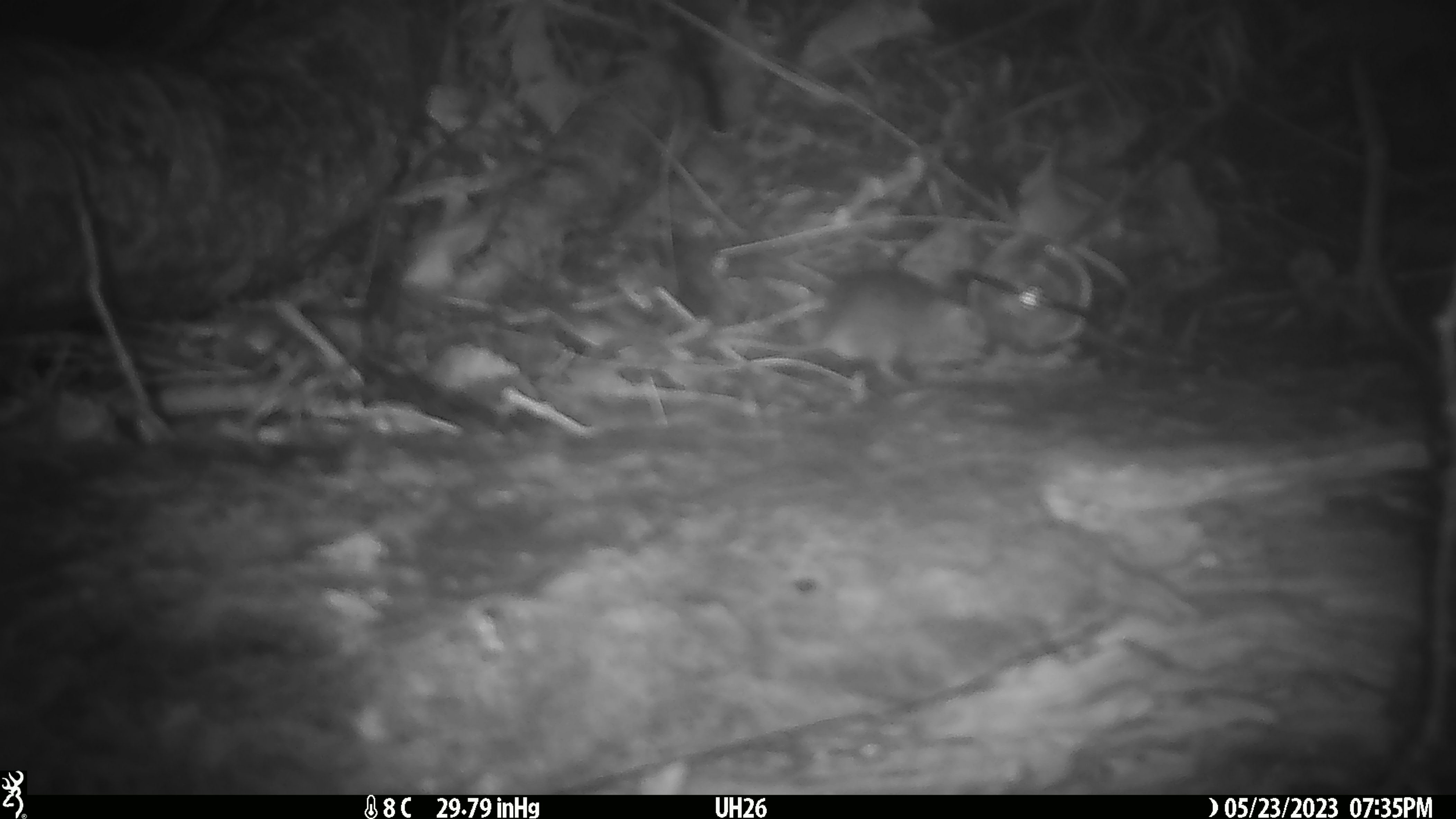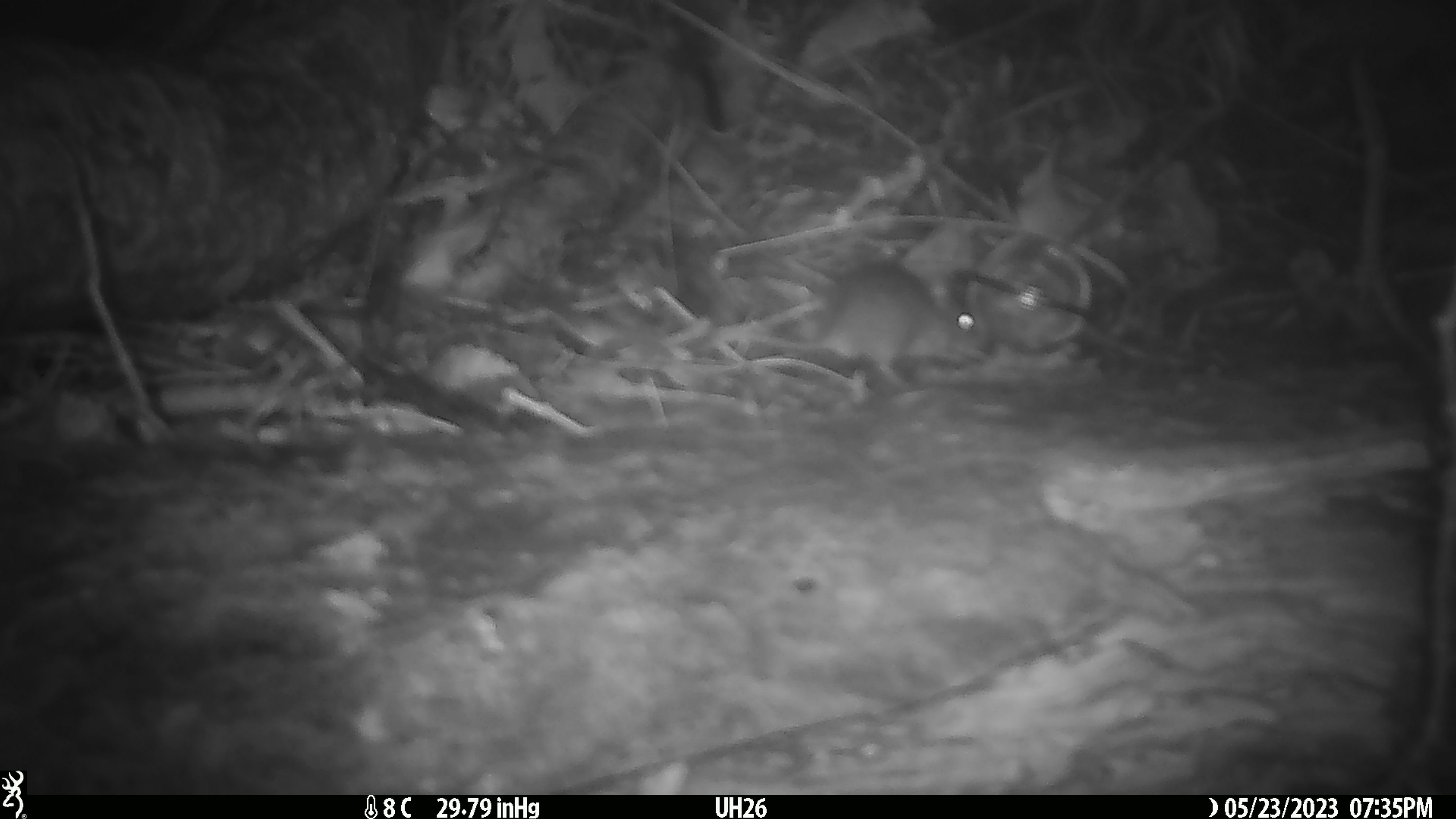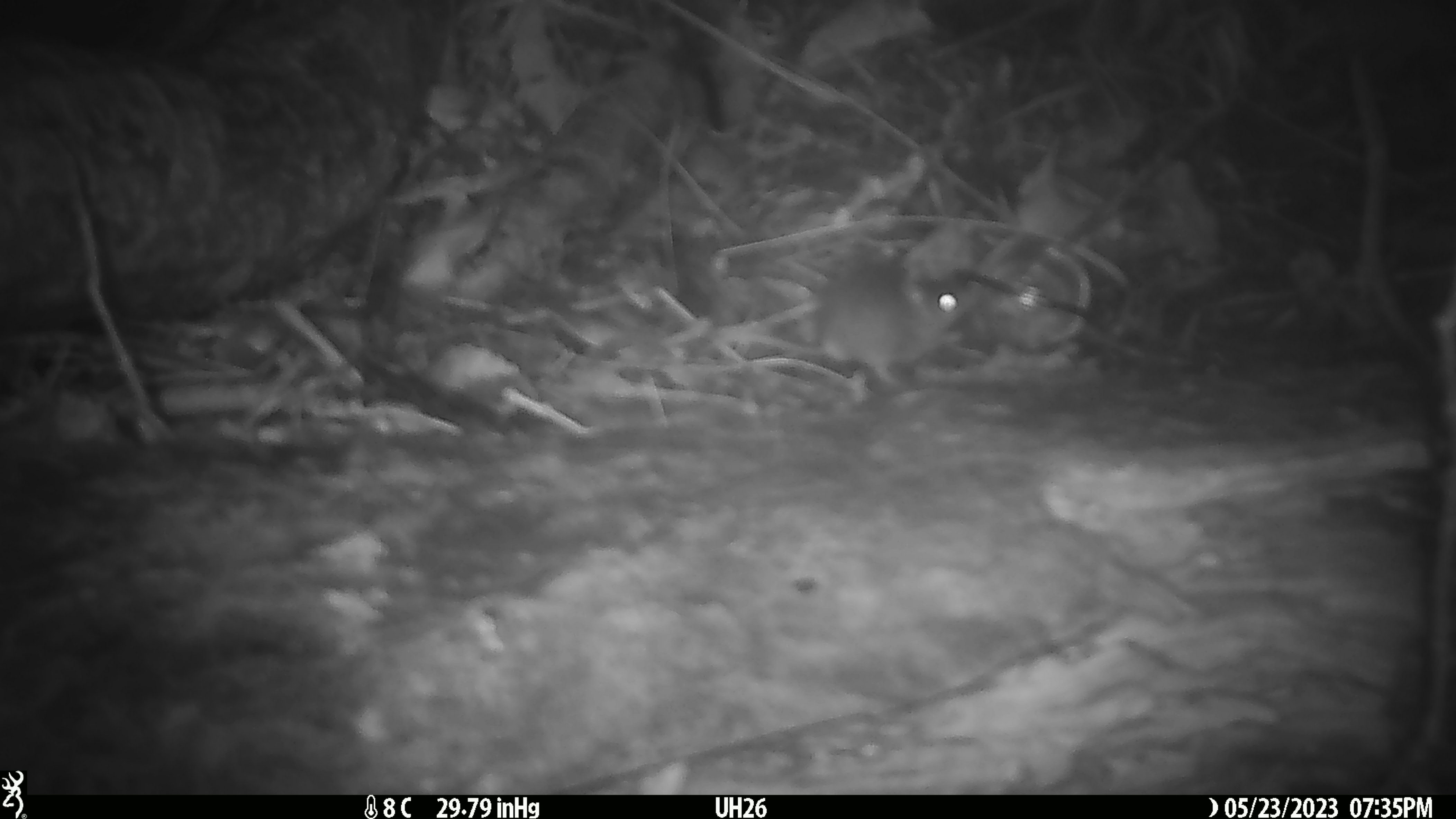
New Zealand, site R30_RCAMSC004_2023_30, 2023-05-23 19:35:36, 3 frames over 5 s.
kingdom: Animalia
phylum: Chordata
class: Mammalia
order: Rodentia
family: Muridae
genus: Mus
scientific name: Mus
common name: mouse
Mouse (Mus).